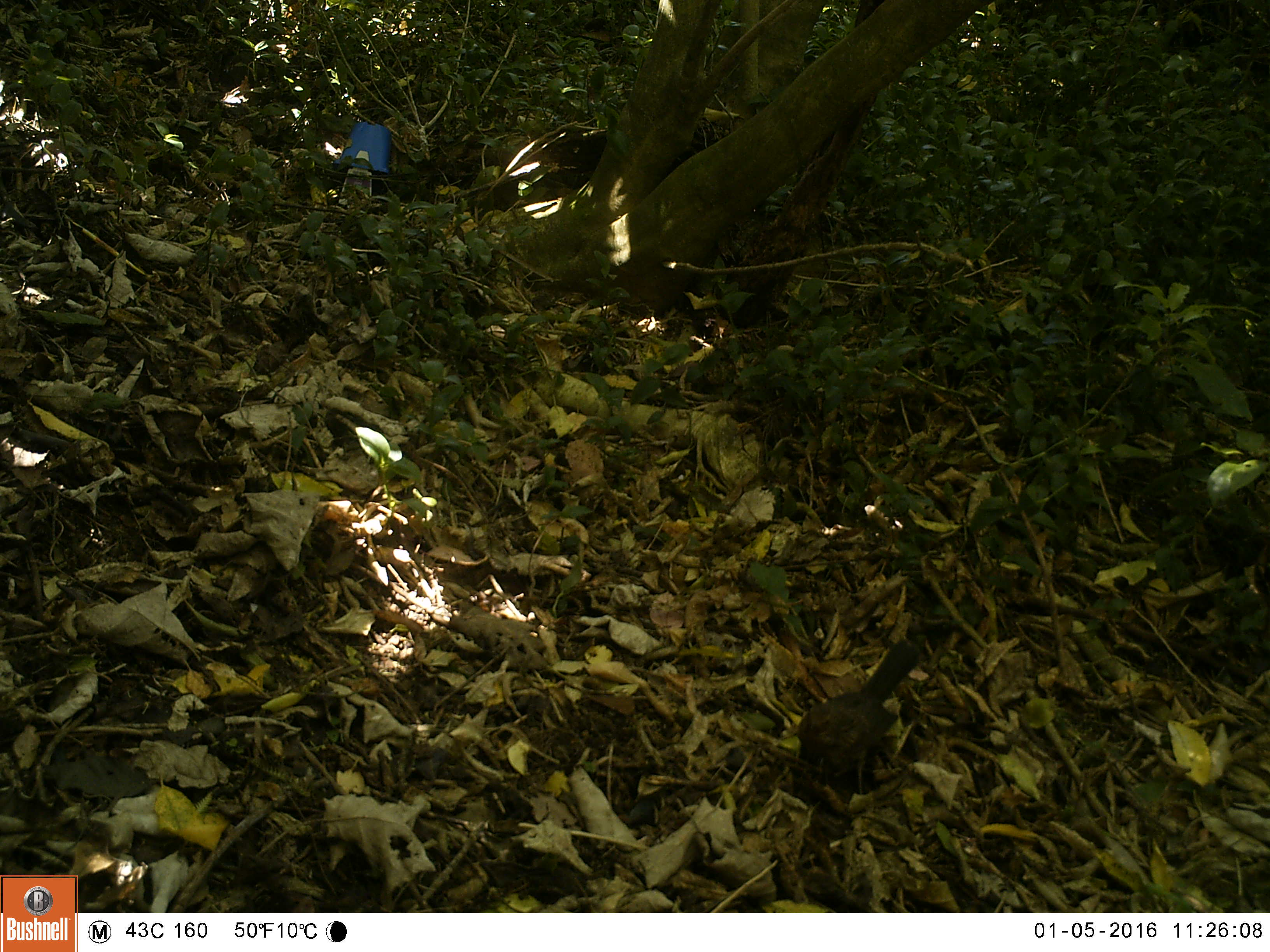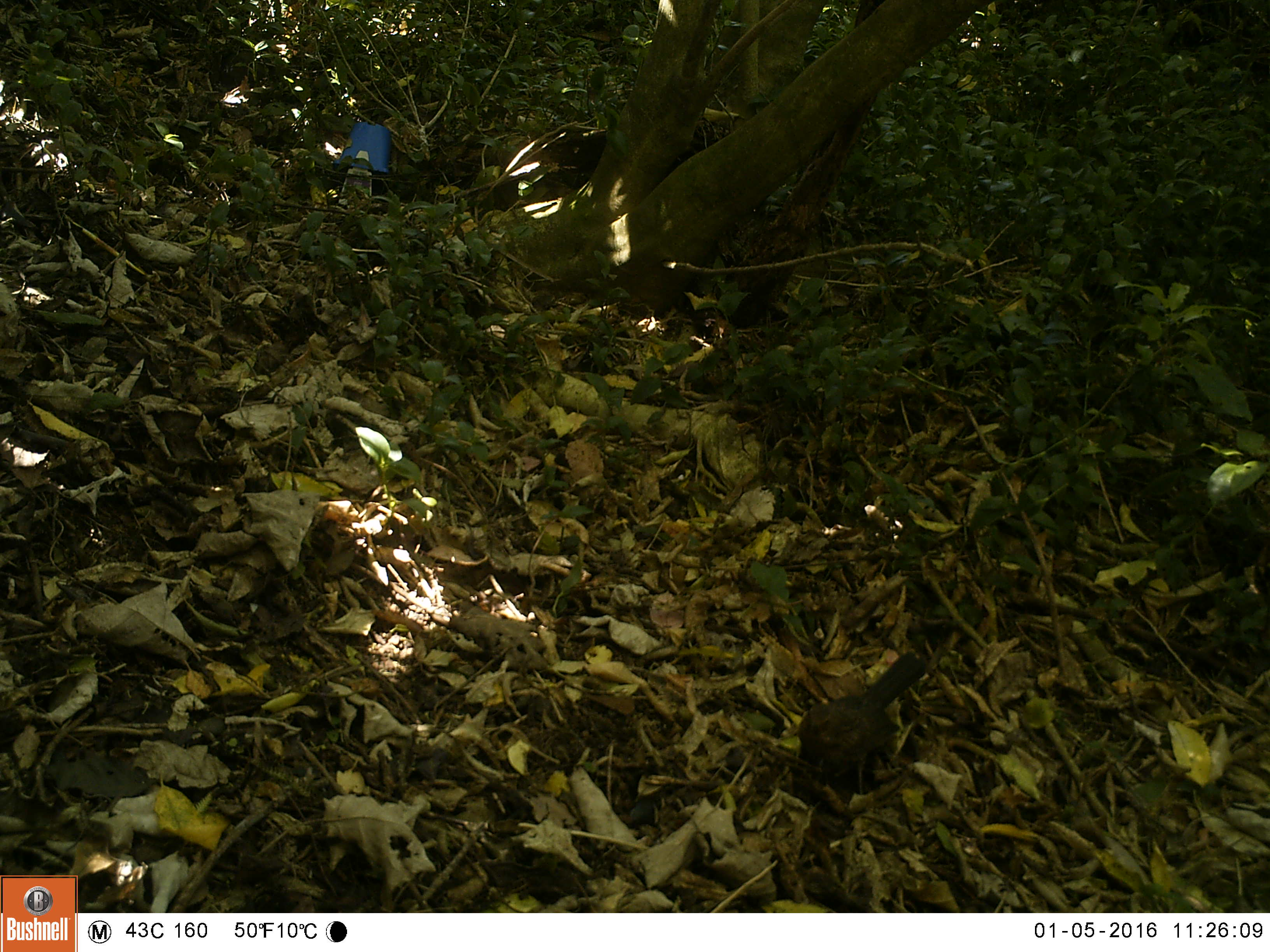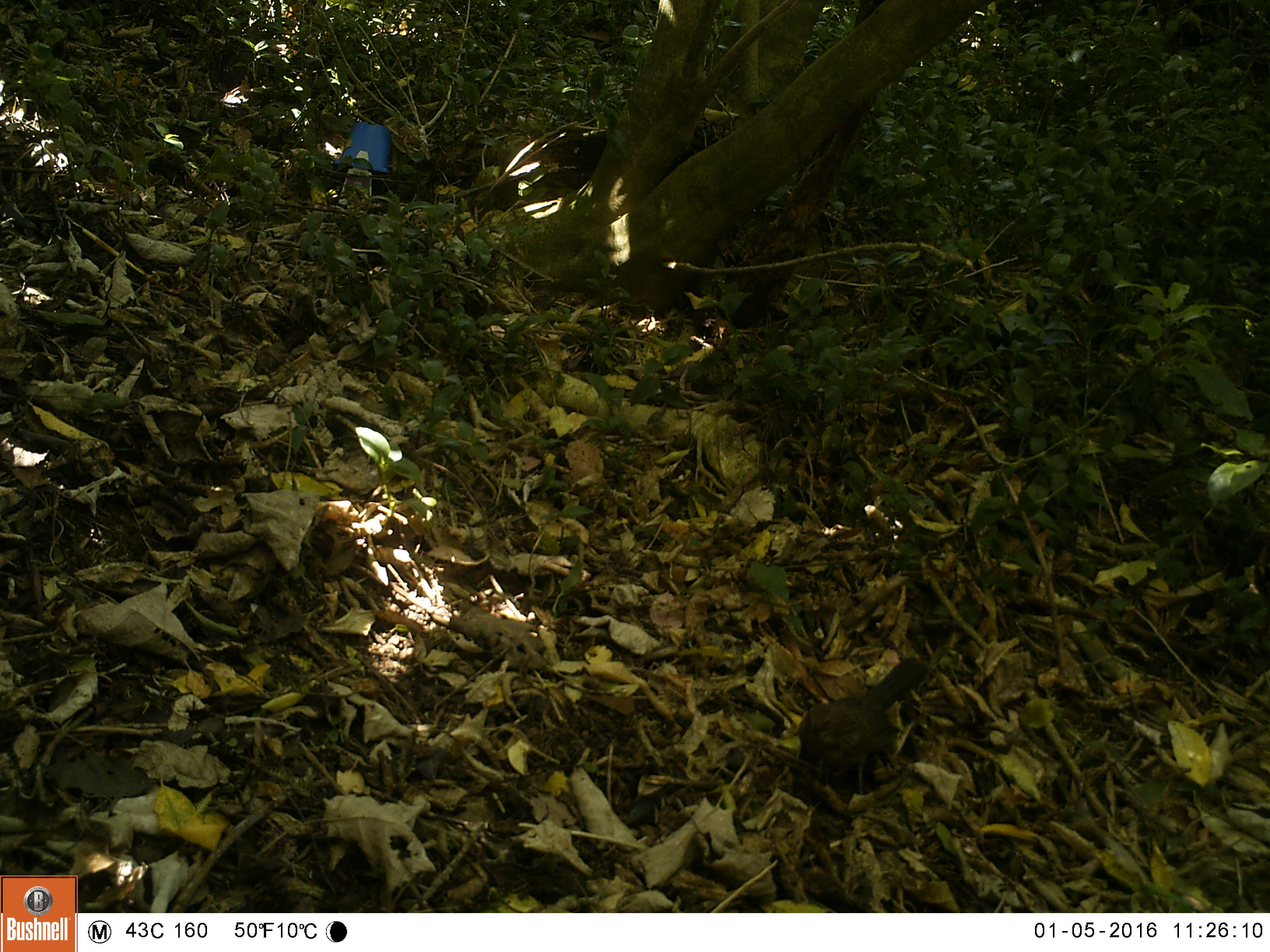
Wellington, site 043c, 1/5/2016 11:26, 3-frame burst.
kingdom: Animalia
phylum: Chordata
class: Aves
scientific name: Aves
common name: bird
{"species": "bird (Aves)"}